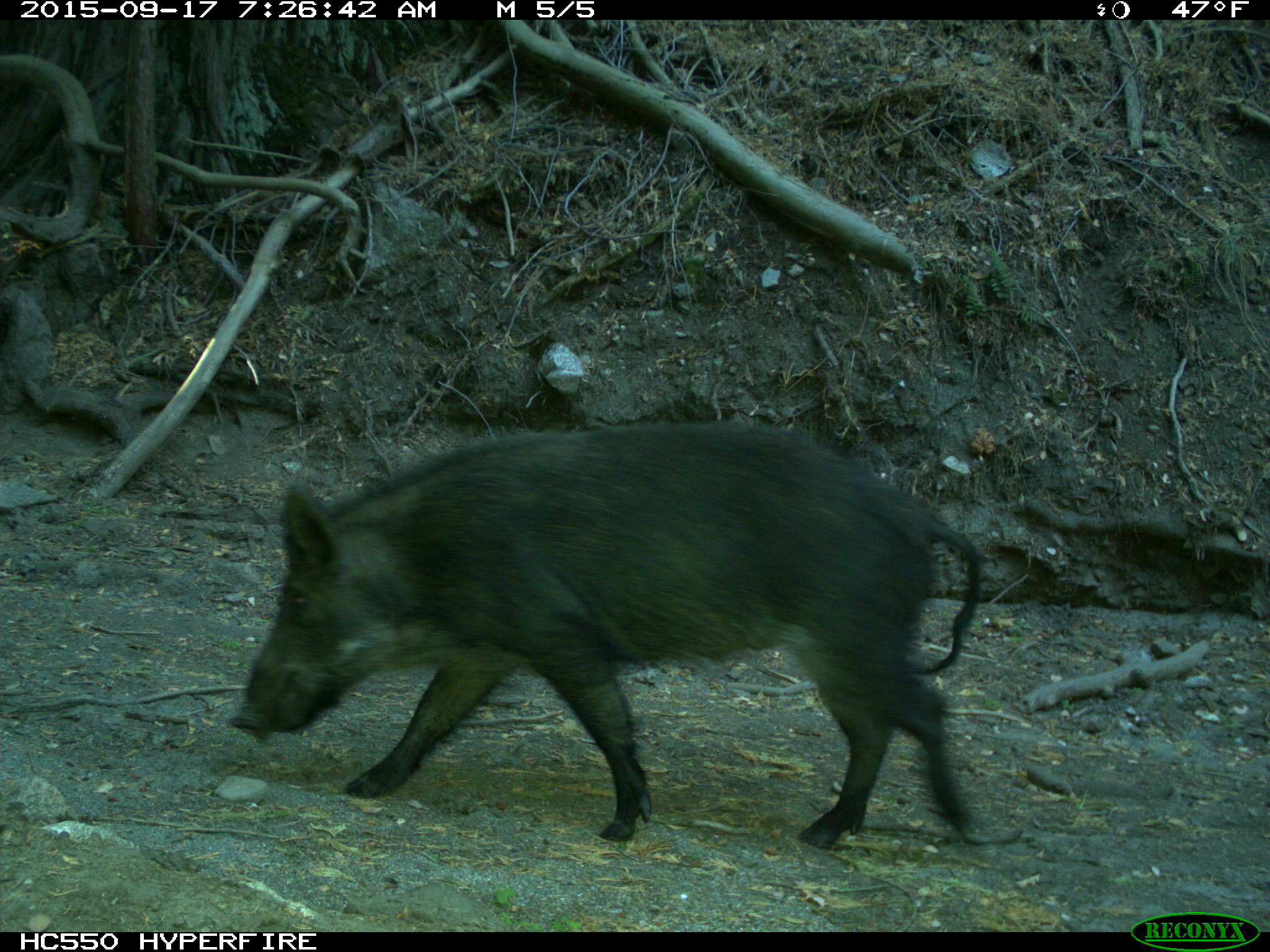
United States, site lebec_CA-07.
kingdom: Animalia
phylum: Chordata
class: Mammalia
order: Artiodactyla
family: Suidae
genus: Sus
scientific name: Sus scrofa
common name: wild boar